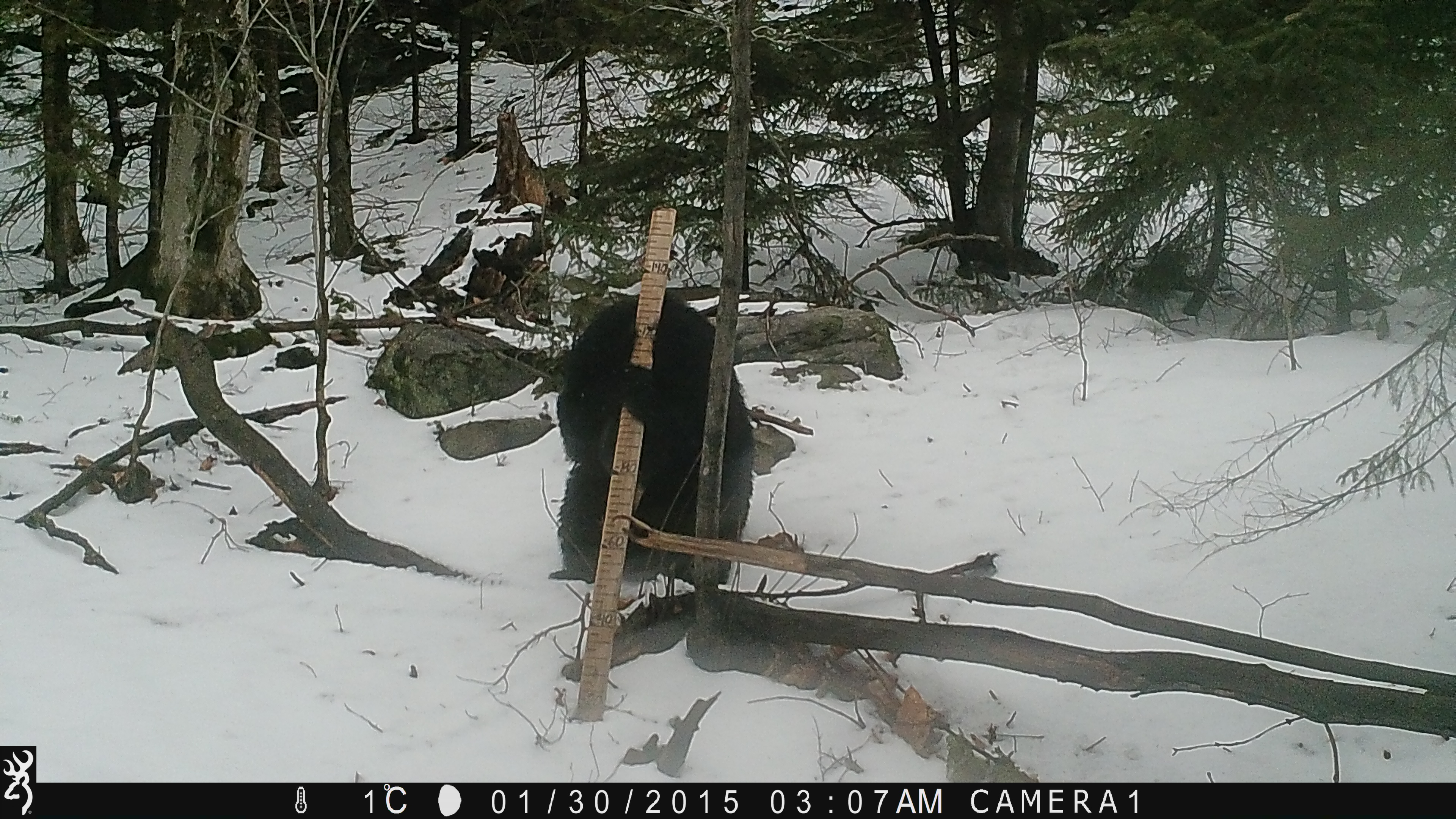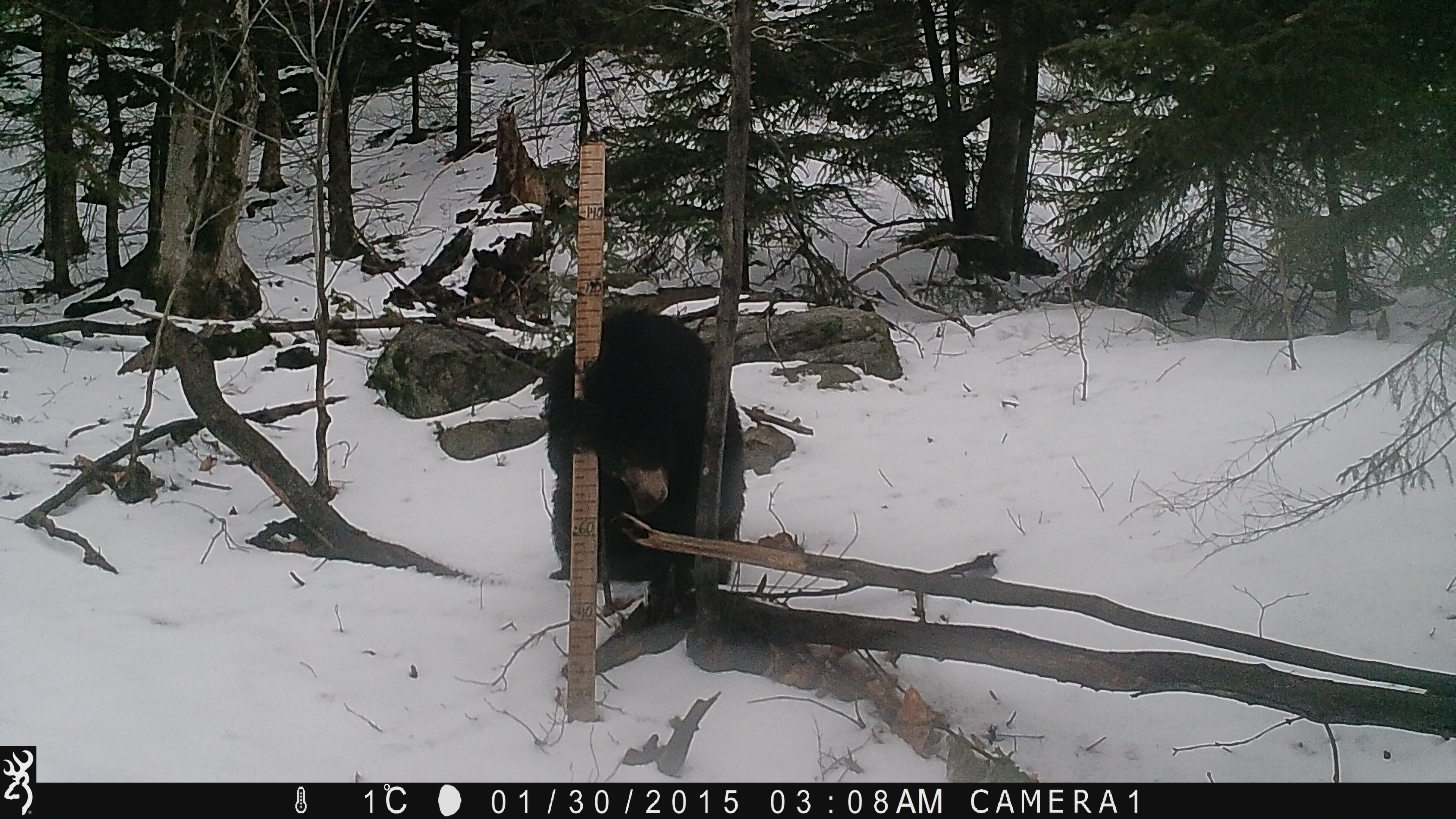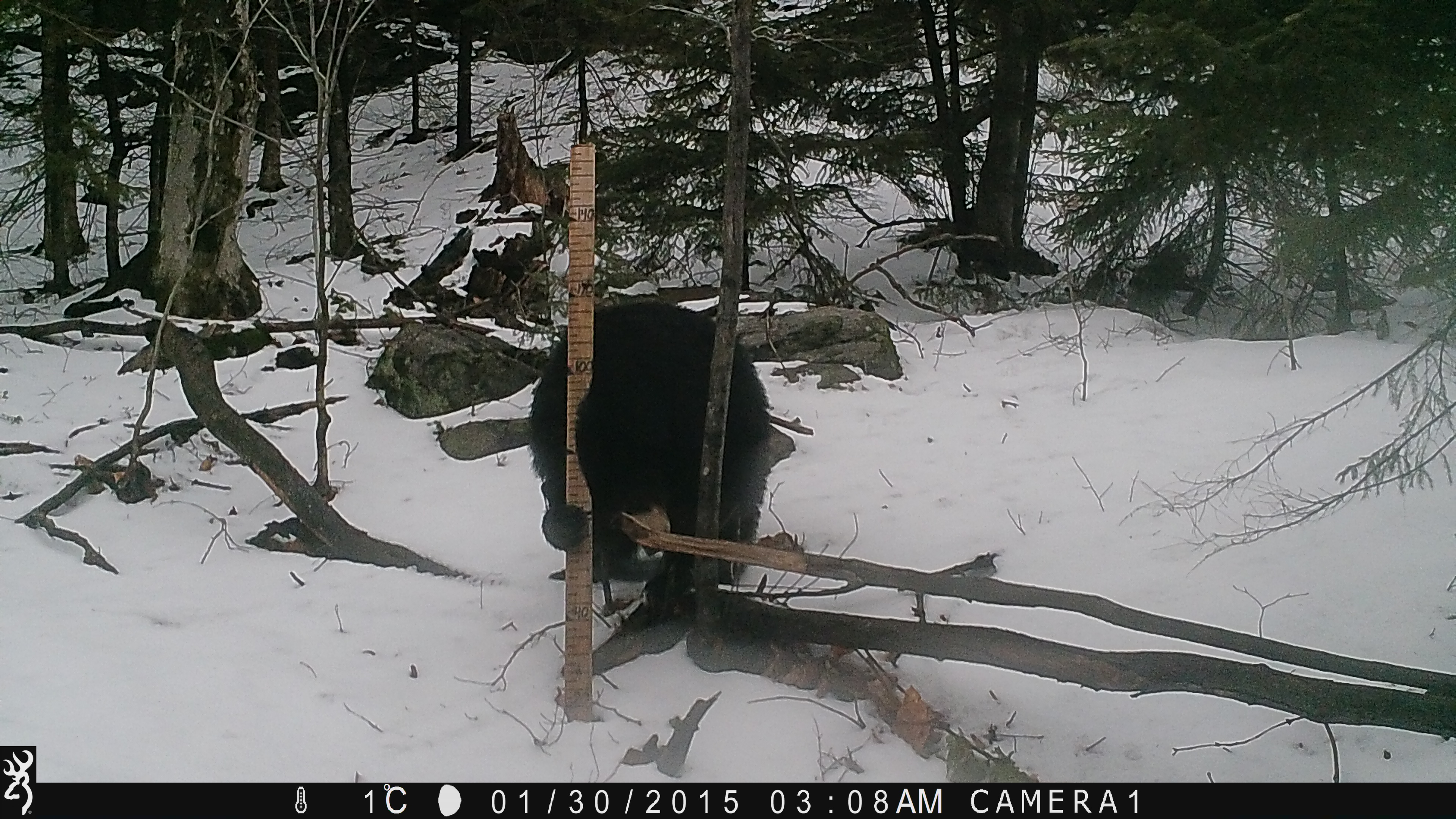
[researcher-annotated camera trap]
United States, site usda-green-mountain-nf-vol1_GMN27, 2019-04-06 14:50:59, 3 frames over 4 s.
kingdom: Animalia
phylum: Chordata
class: Mammalia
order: Carnivora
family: Ursidae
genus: Ursus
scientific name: Ursus americanus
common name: black bear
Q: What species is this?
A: Black bear (Ursus americanus).